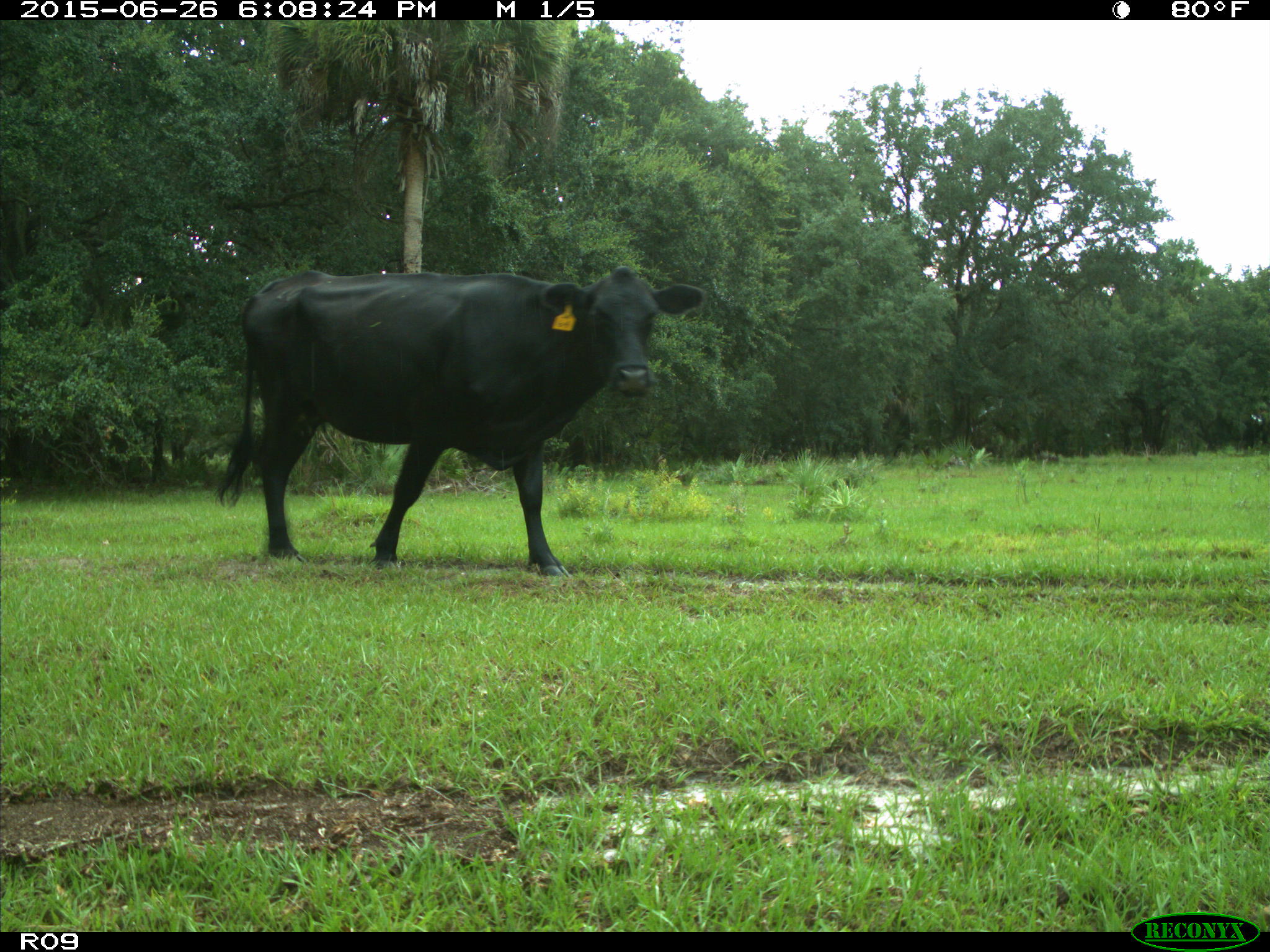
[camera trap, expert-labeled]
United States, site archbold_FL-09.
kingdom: Animalia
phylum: Chordata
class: Mammalia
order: Artiodactyla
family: Bovidae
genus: Bos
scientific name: Bos taurus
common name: domestic cow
Bos taurus (domestic cow).